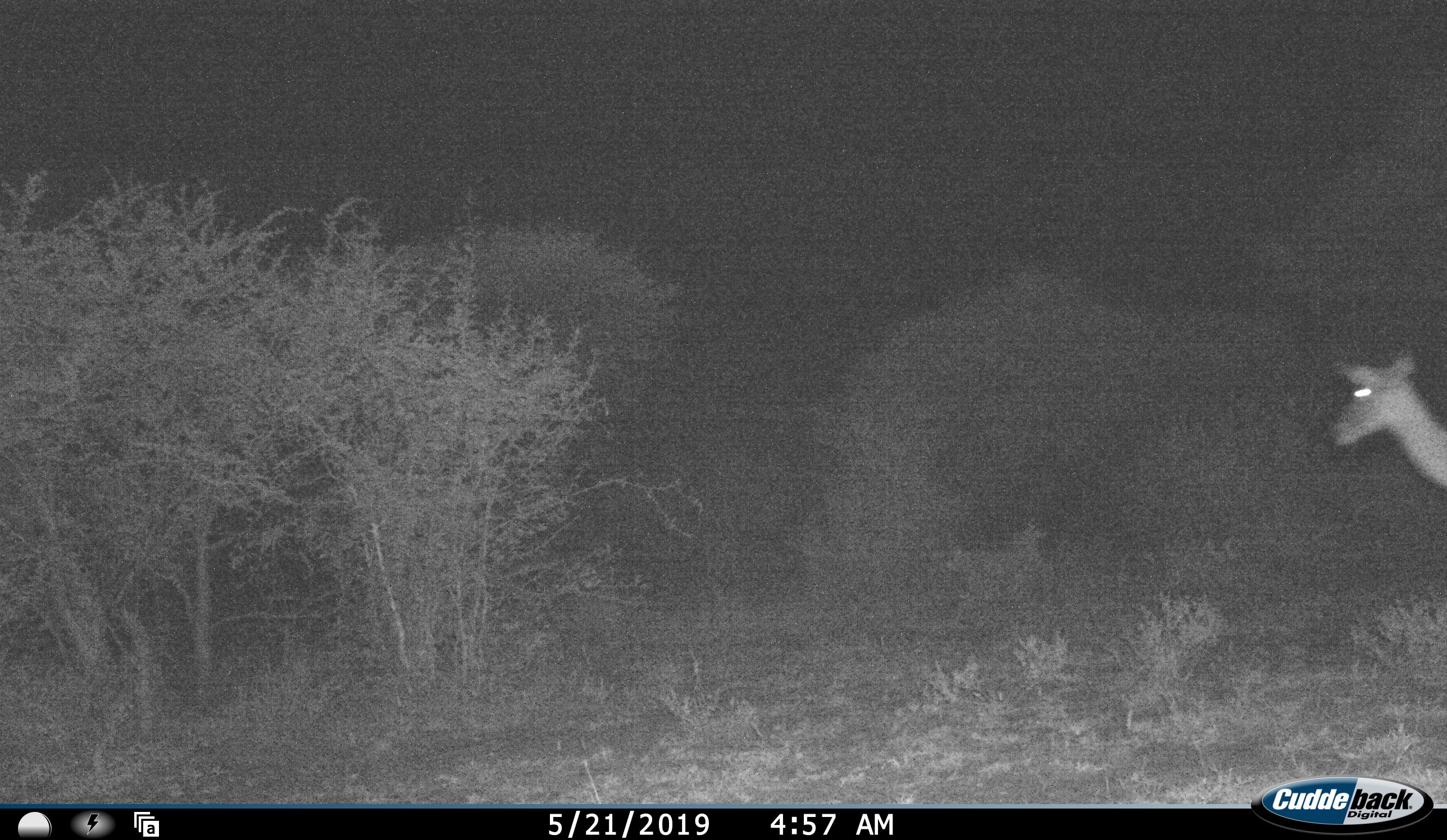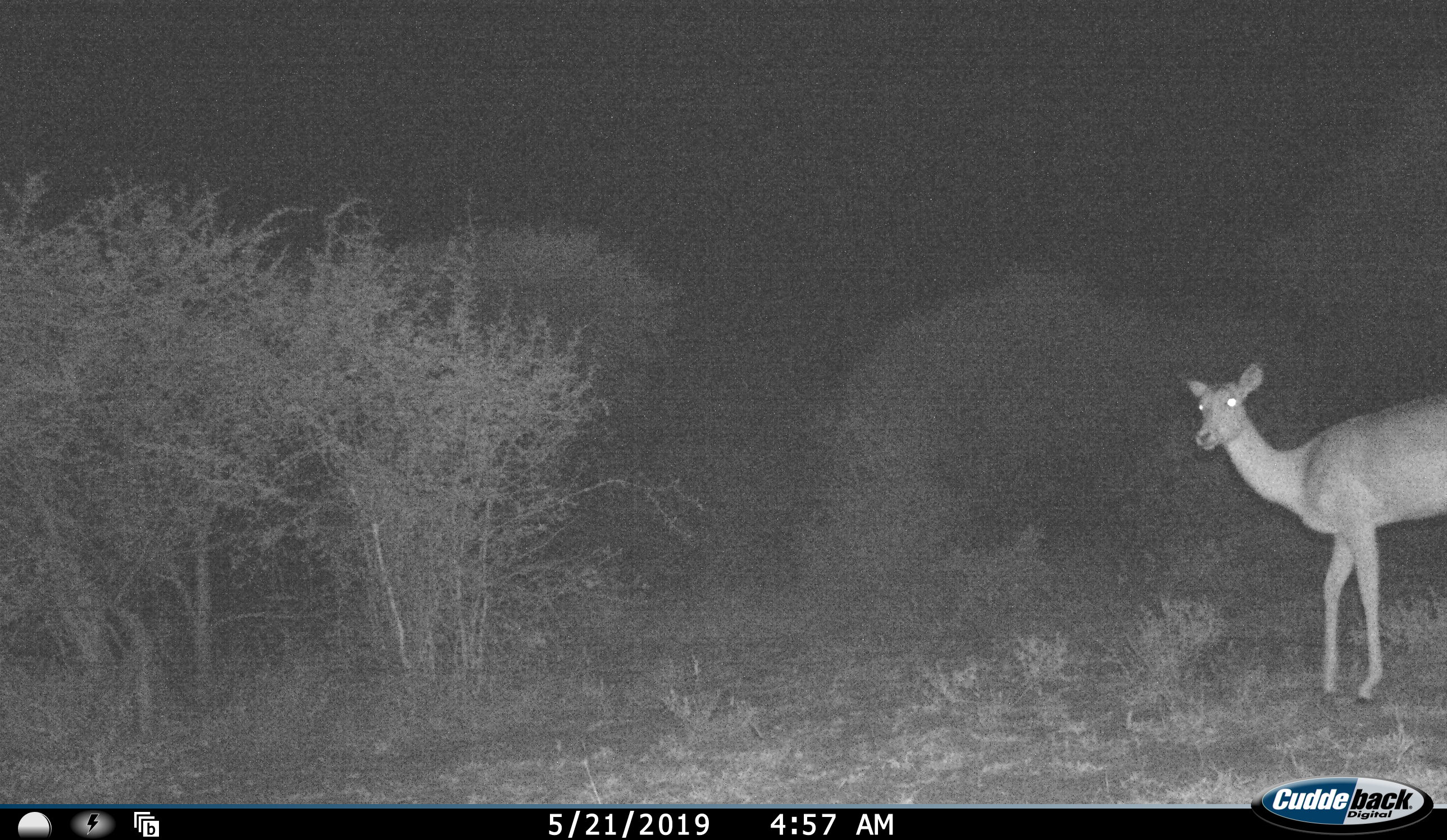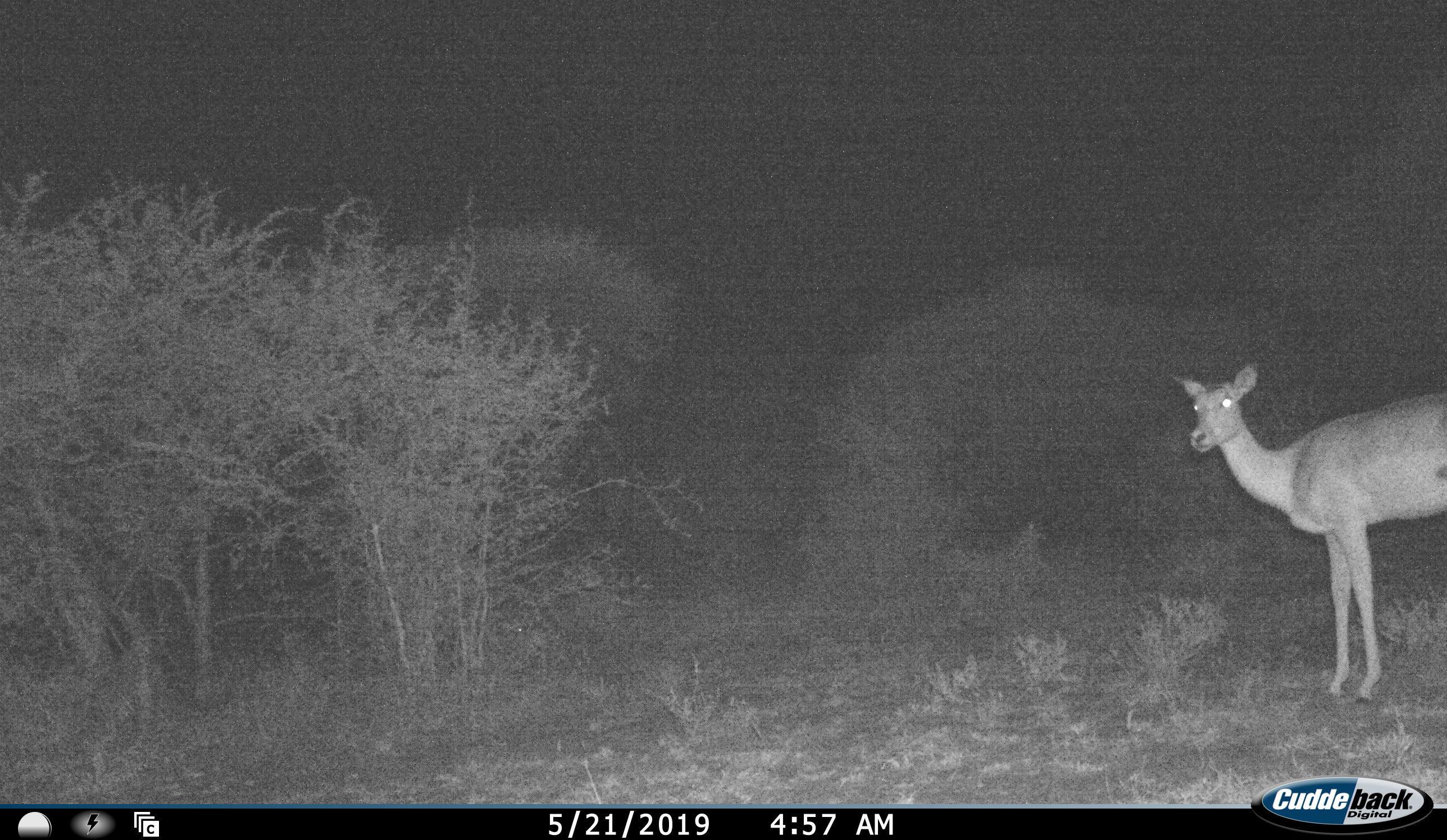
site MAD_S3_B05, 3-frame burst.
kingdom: Animalia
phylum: Chordata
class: Mammalia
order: Artiodactyla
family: Bovidae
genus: Aepyceros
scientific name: Aepyceros melampus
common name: impala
Impala (Aepyceros melampus), count 1. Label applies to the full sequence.